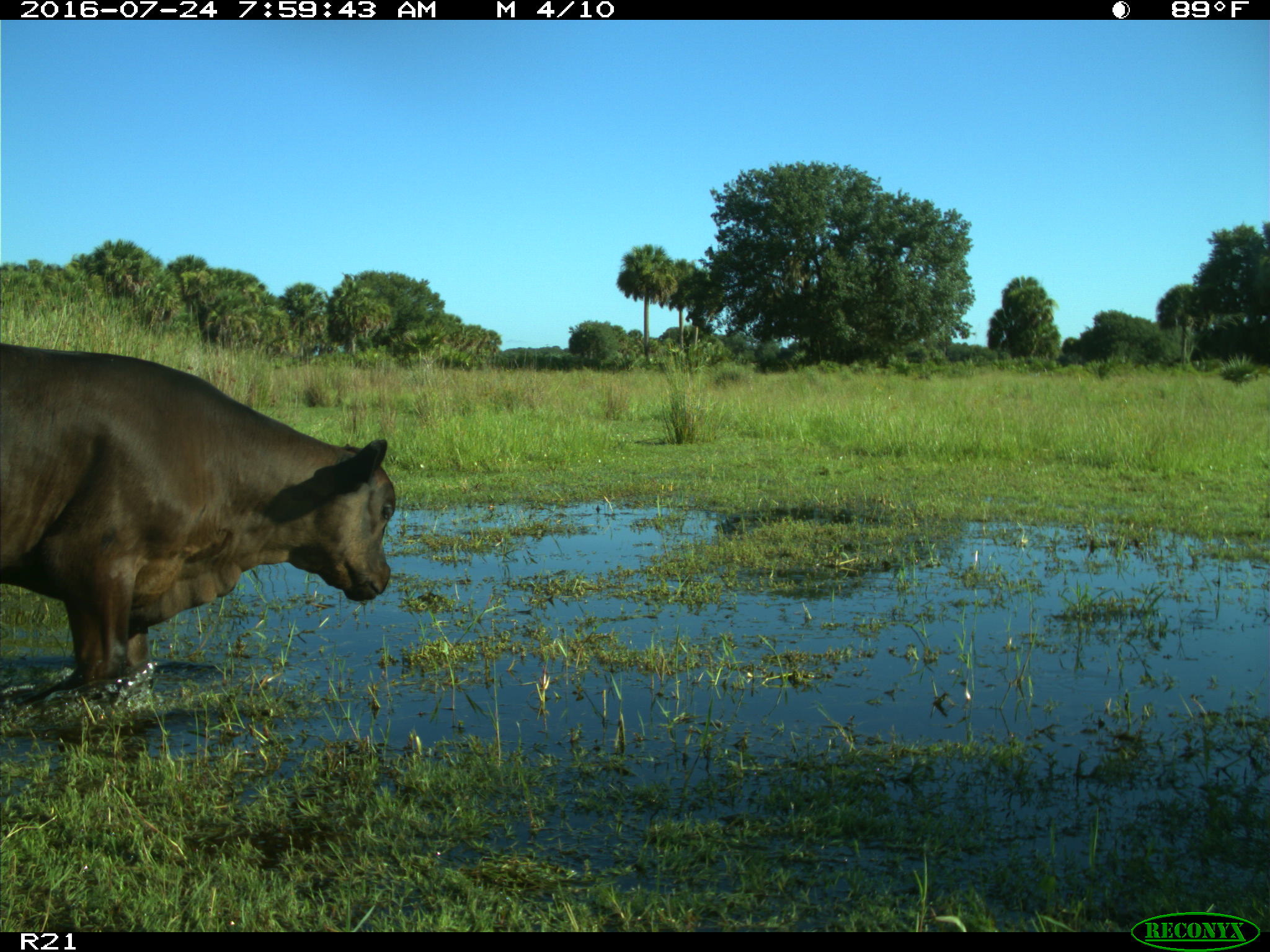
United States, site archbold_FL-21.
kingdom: Animalia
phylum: Chordata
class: Mammalia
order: Artiodactyla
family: Bovidae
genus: Bos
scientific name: Bos taurus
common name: domestic cow